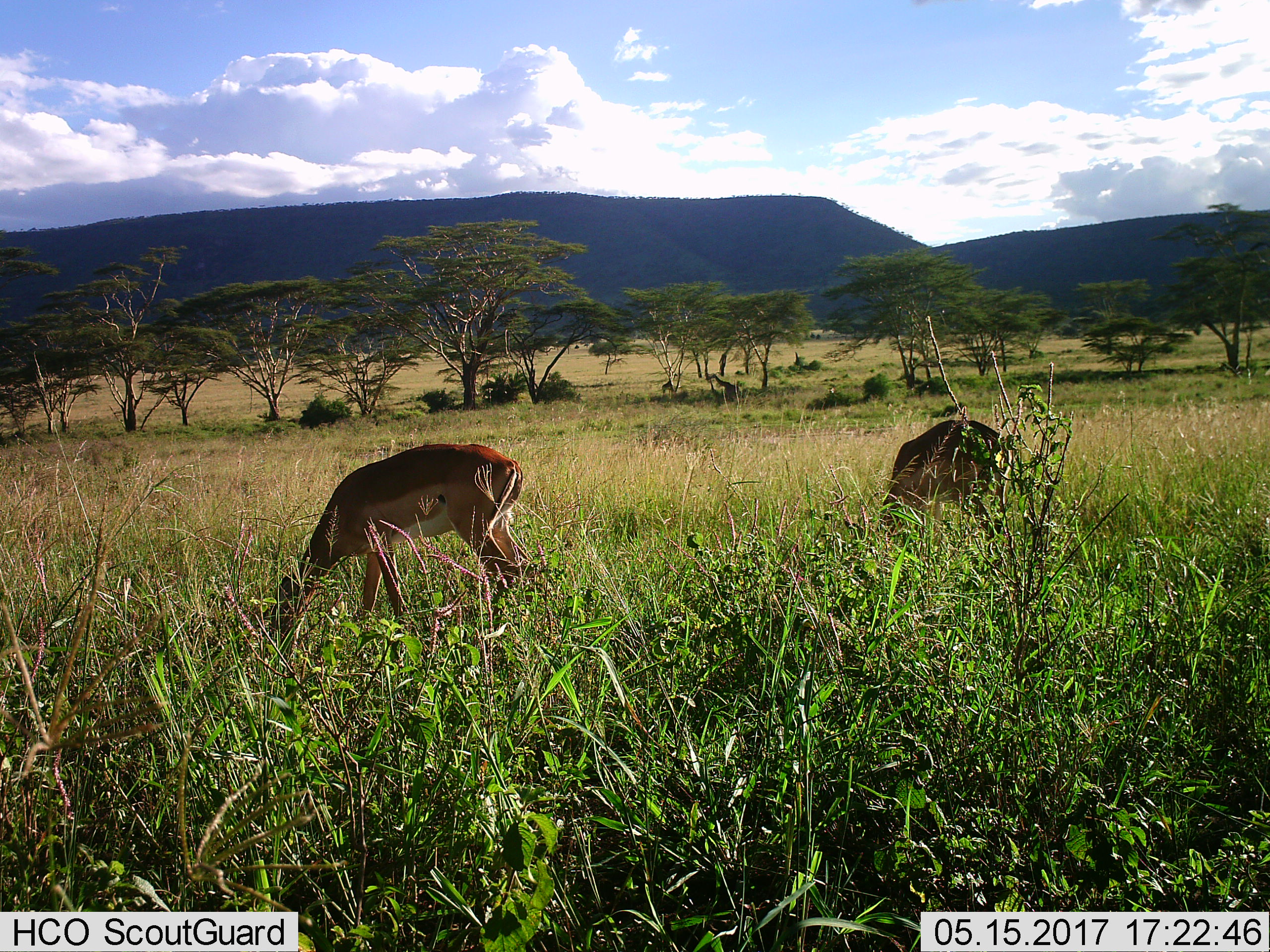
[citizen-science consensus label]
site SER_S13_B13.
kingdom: Animalia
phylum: Chordata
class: Mammalia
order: Artiodactyla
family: Bovidae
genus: Aepyceros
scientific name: Aepyceros melampus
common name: impala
Impala (Aepyceros melampus), count 2. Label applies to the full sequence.